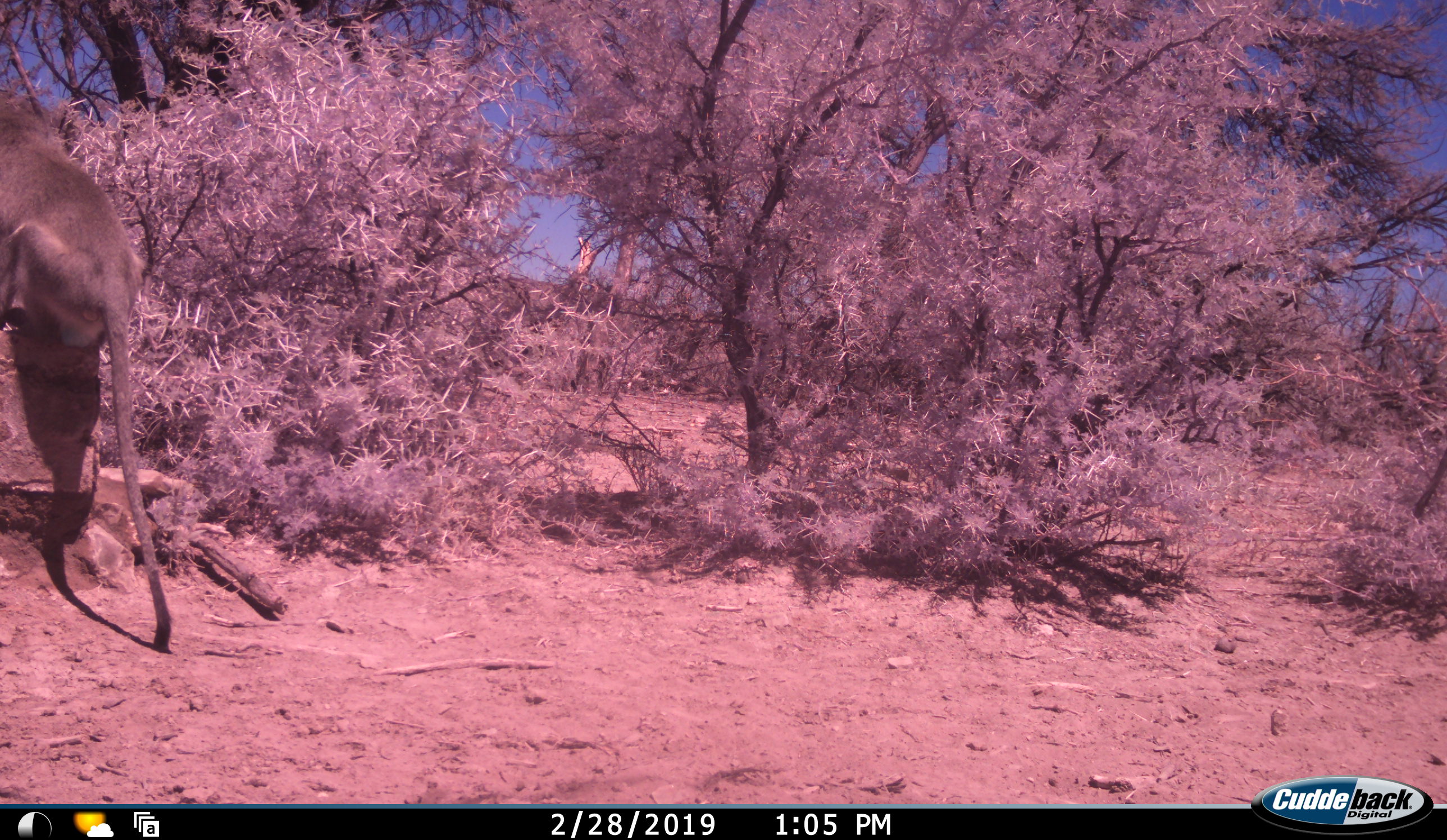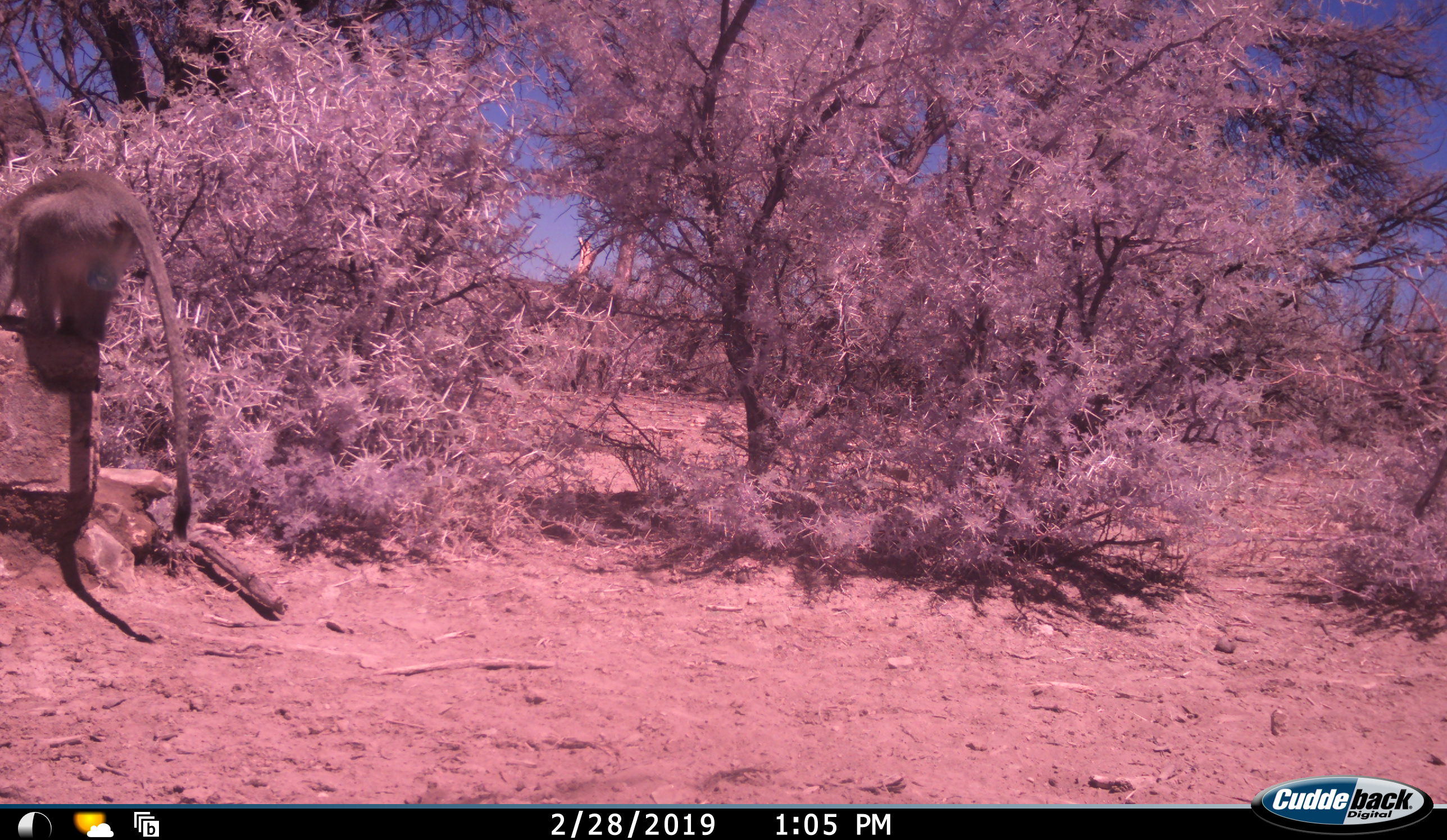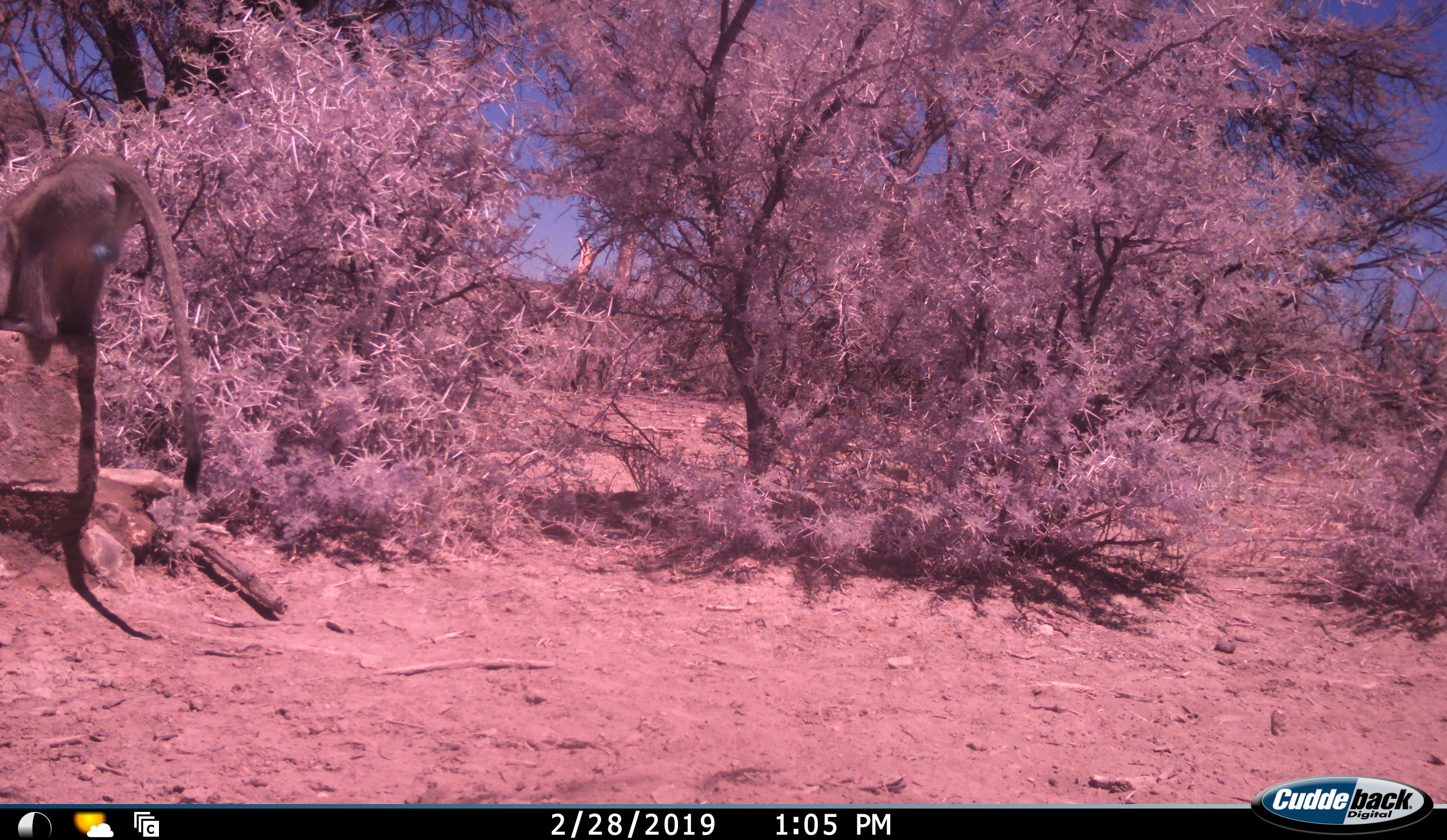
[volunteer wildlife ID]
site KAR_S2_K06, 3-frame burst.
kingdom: Animalia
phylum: Chordata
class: Mammalia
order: Primates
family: Cercopithecidae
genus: Chlorocebus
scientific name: Chlorocebus pygerythrus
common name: vervet monkey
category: monkeyvervet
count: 1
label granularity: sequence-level